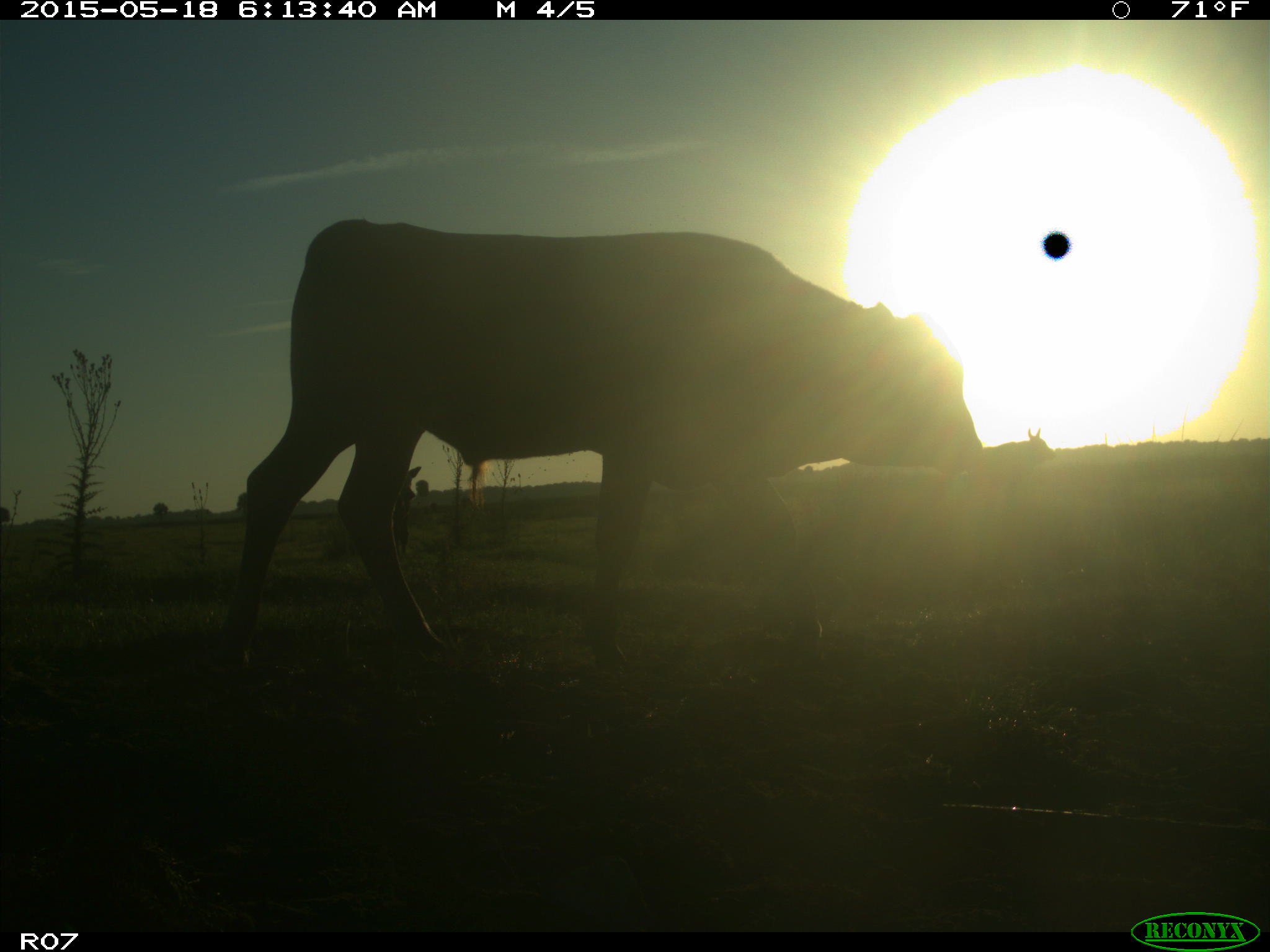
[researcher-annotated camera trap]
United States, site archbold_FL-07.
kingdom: Animalia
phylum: Chordata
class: Mammalia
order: Artiodactyla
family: Bovidae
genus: Bos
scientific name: Bos taurus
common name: domestic cow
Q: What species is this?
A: Bos taurus (domestic cow).